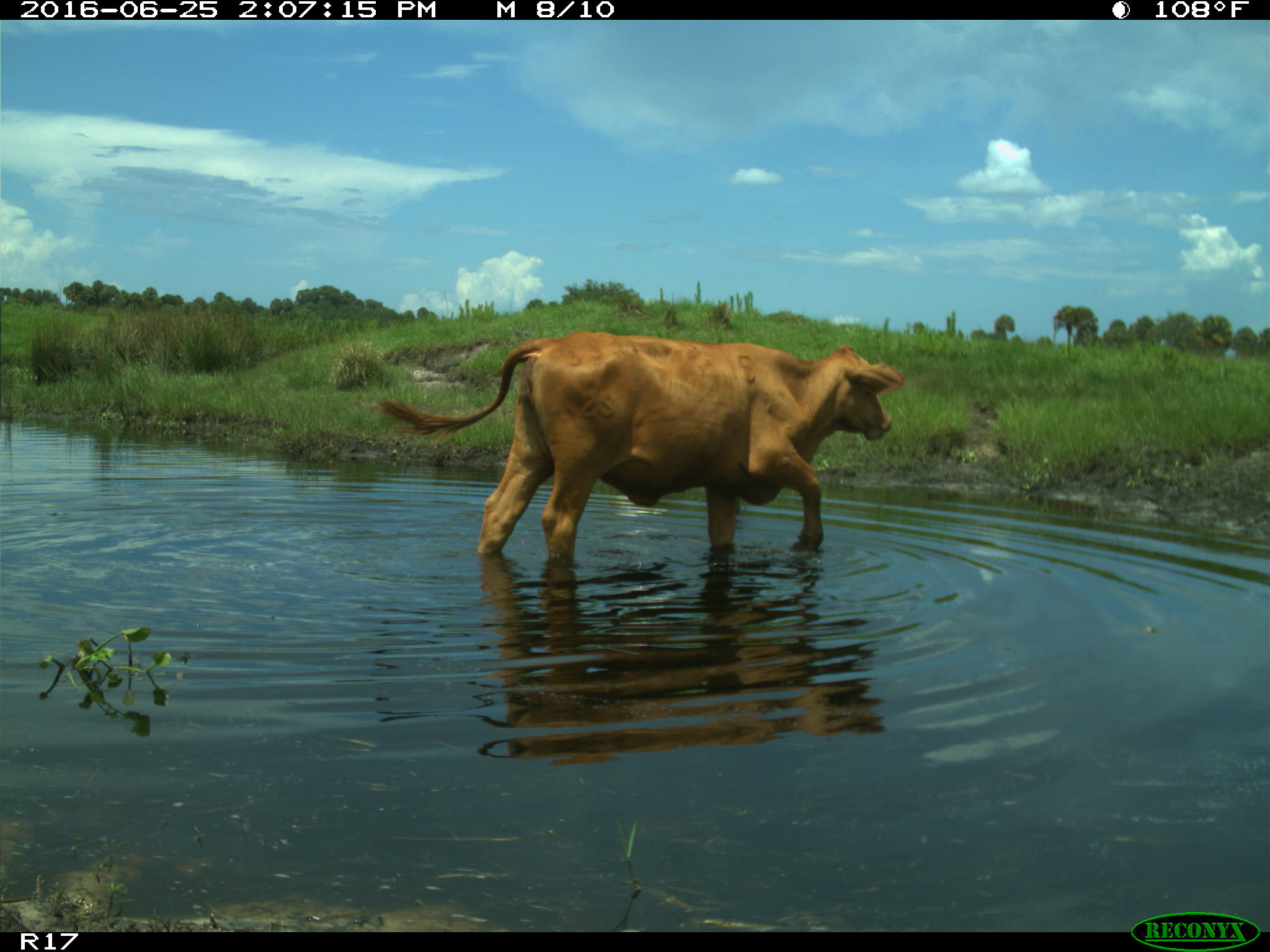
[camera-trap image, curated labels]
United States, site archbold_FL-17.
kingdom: Animalia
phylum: Chordata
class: Mammalia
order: Artiodactyla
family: Bovidae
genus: Bos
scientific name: Bos taurus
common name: domestic cow